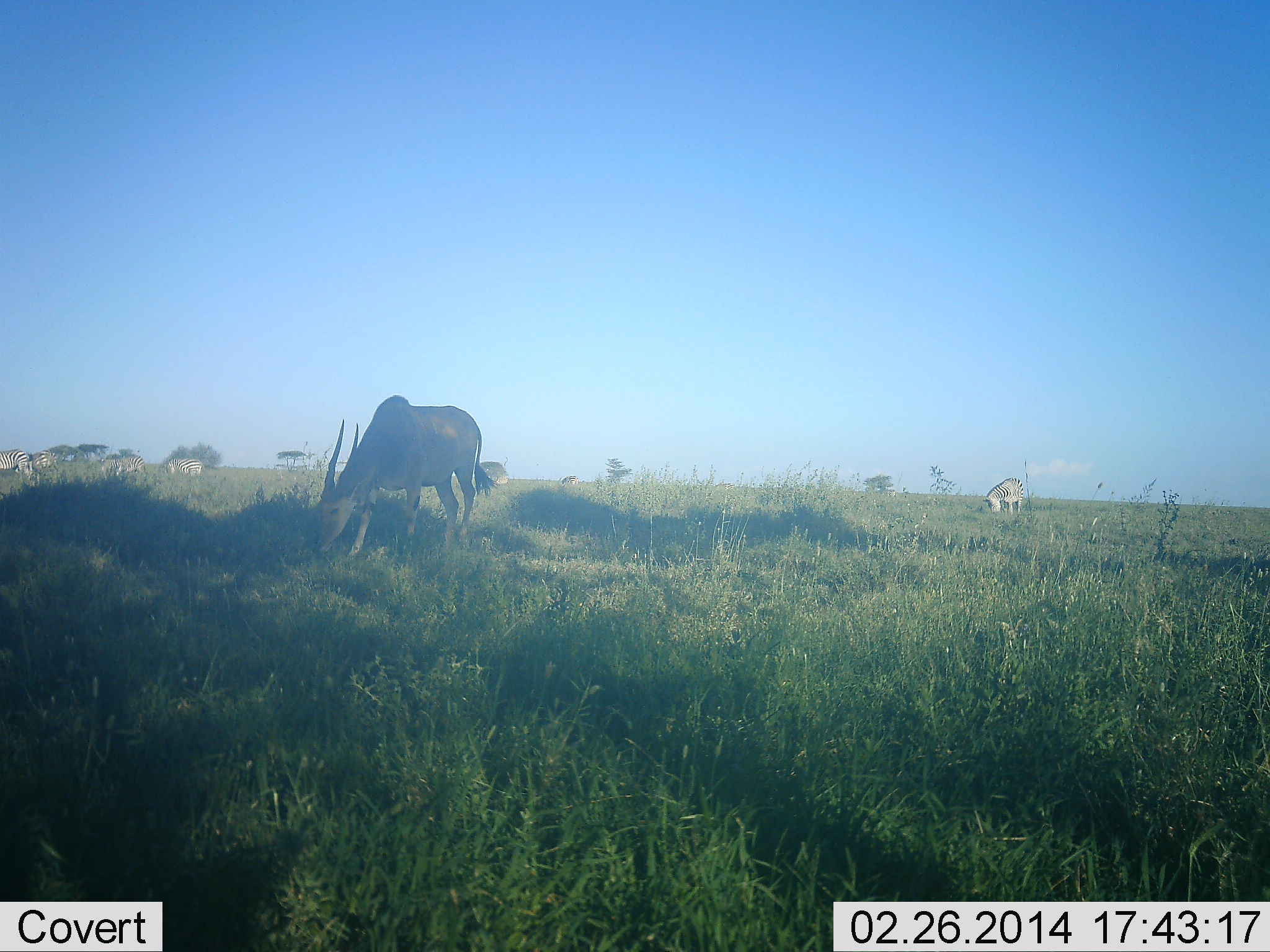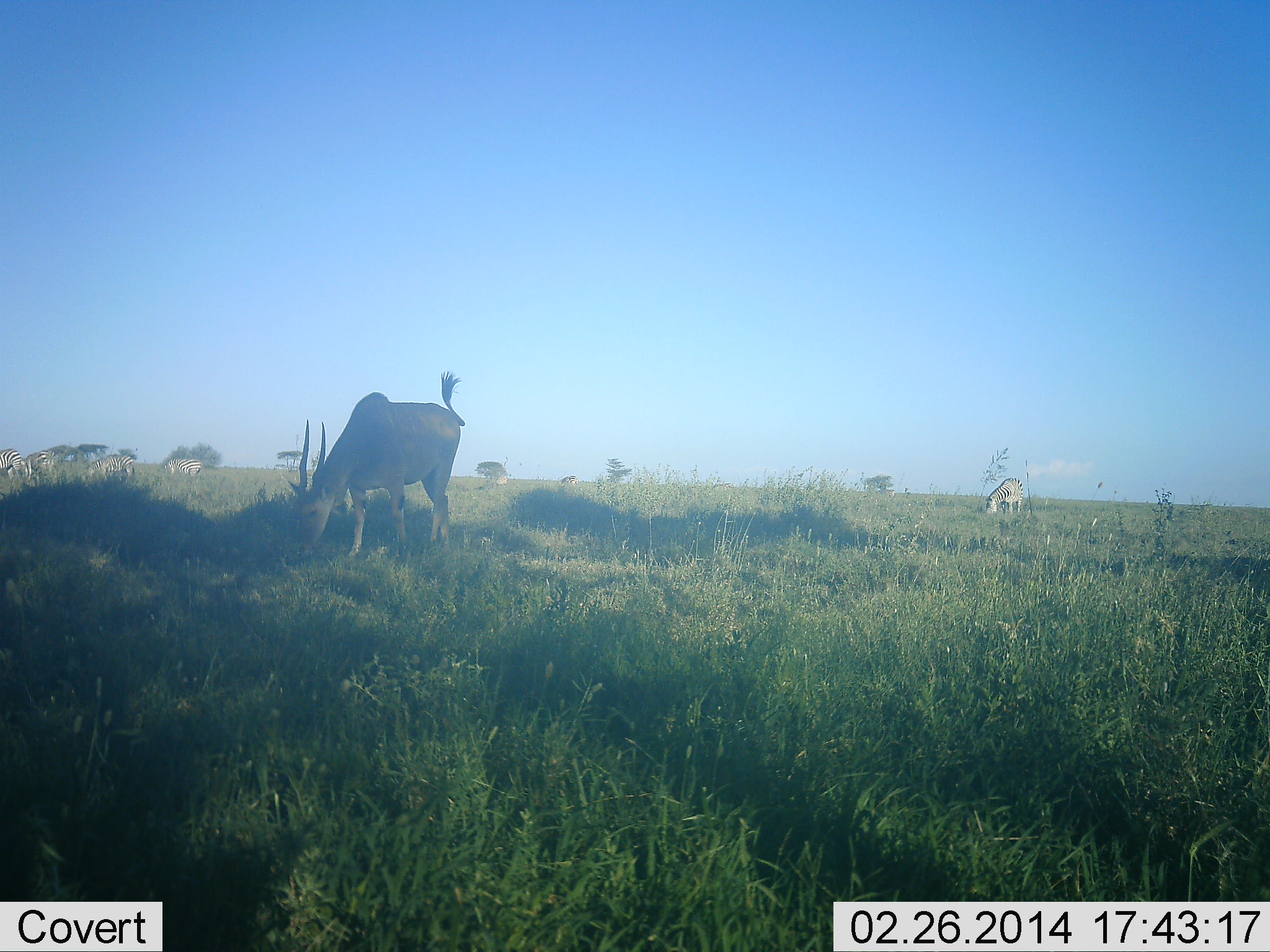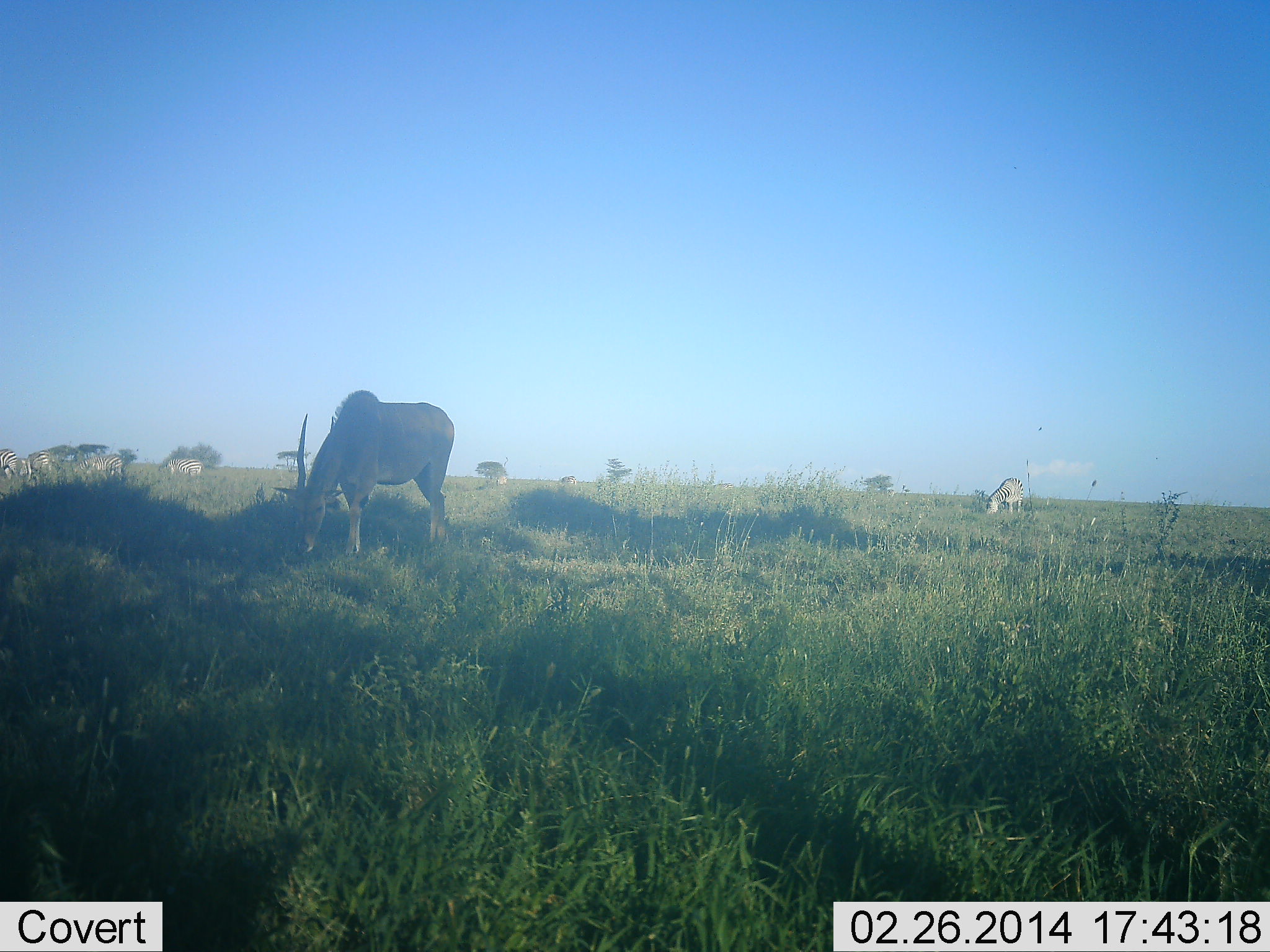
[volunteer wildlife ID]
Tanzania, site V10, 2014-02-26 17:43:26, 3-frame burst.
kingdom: Animalia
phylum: Chordata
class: Mammalia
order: Artiodactyla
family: Bovidae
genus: Tragelaphus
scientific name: Tragelaphus oryx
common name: eland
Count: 1.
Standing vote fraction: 43%.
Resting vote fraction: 0%.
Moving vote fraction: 0%.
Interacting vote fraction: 0%.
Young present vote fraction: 0%.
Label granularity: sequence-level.